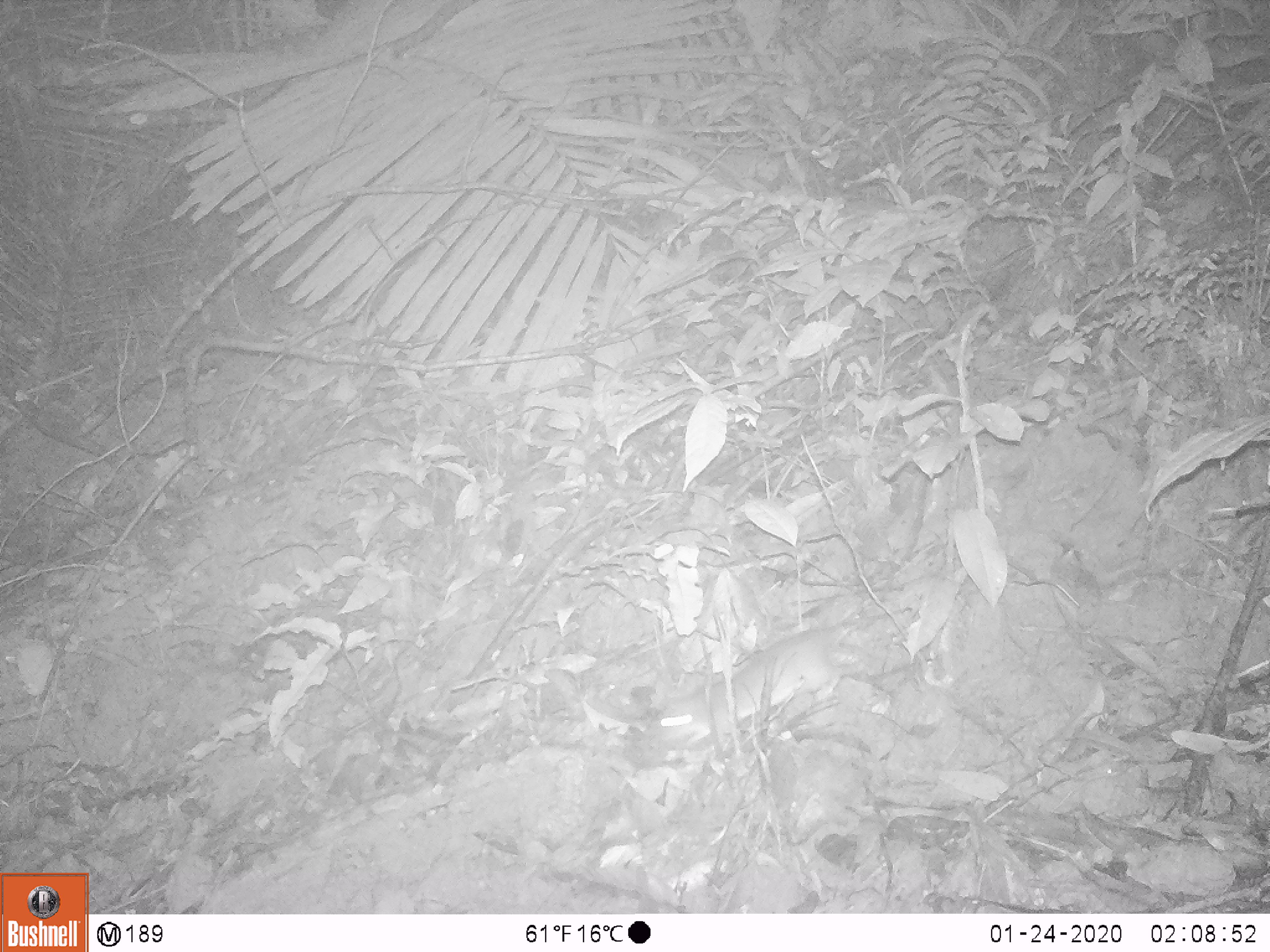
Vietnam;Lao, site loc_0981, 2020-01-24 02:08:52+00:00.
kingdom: Animalia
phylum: Chordata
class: Mammalia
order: Rodentia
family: Muridae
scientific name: Muridae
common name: old-world mice and rats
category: unidentified murid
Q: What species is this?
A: Unidentified murid (old-world mice and rats) (Muridae).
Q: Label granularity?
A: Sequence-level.